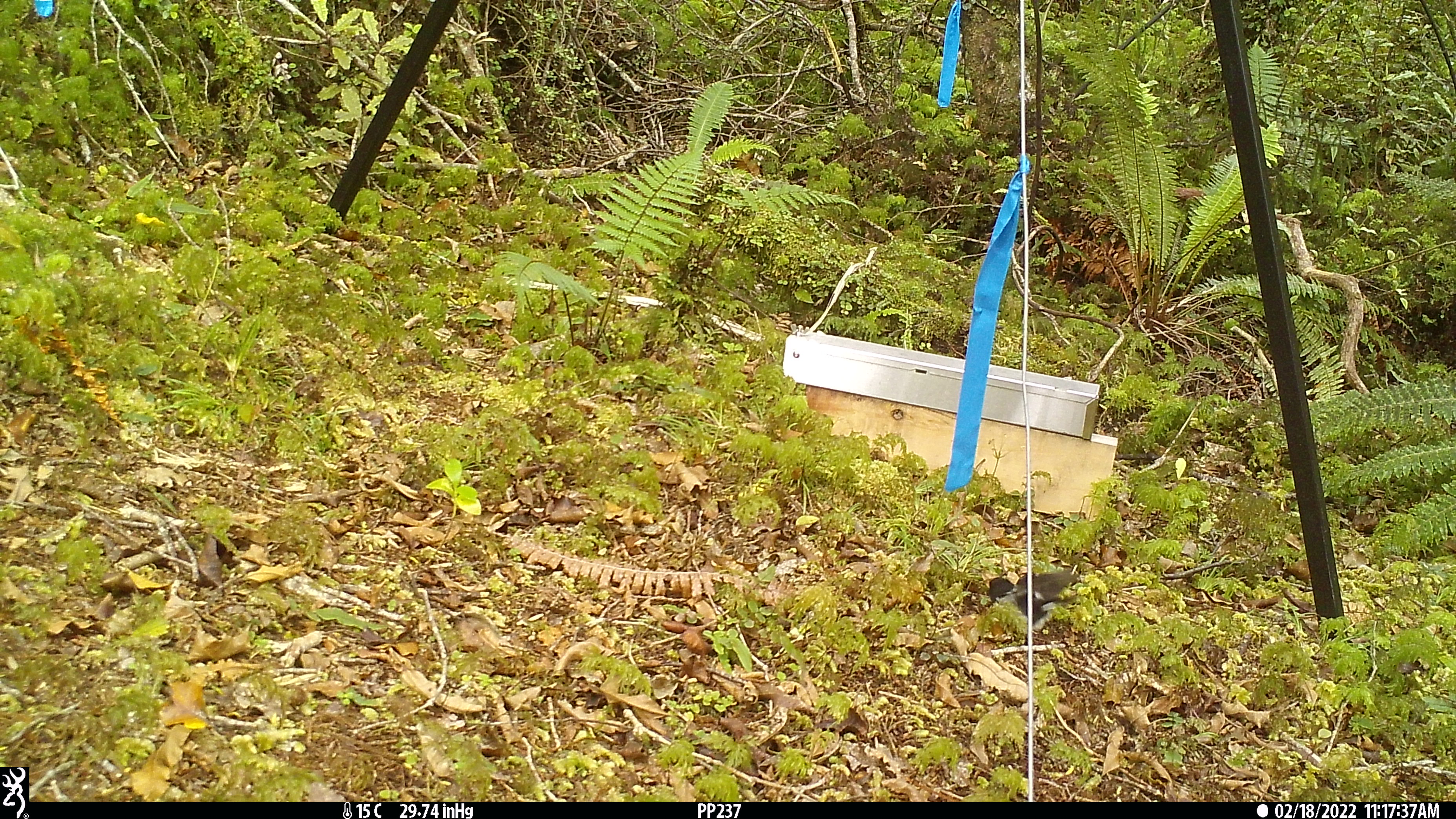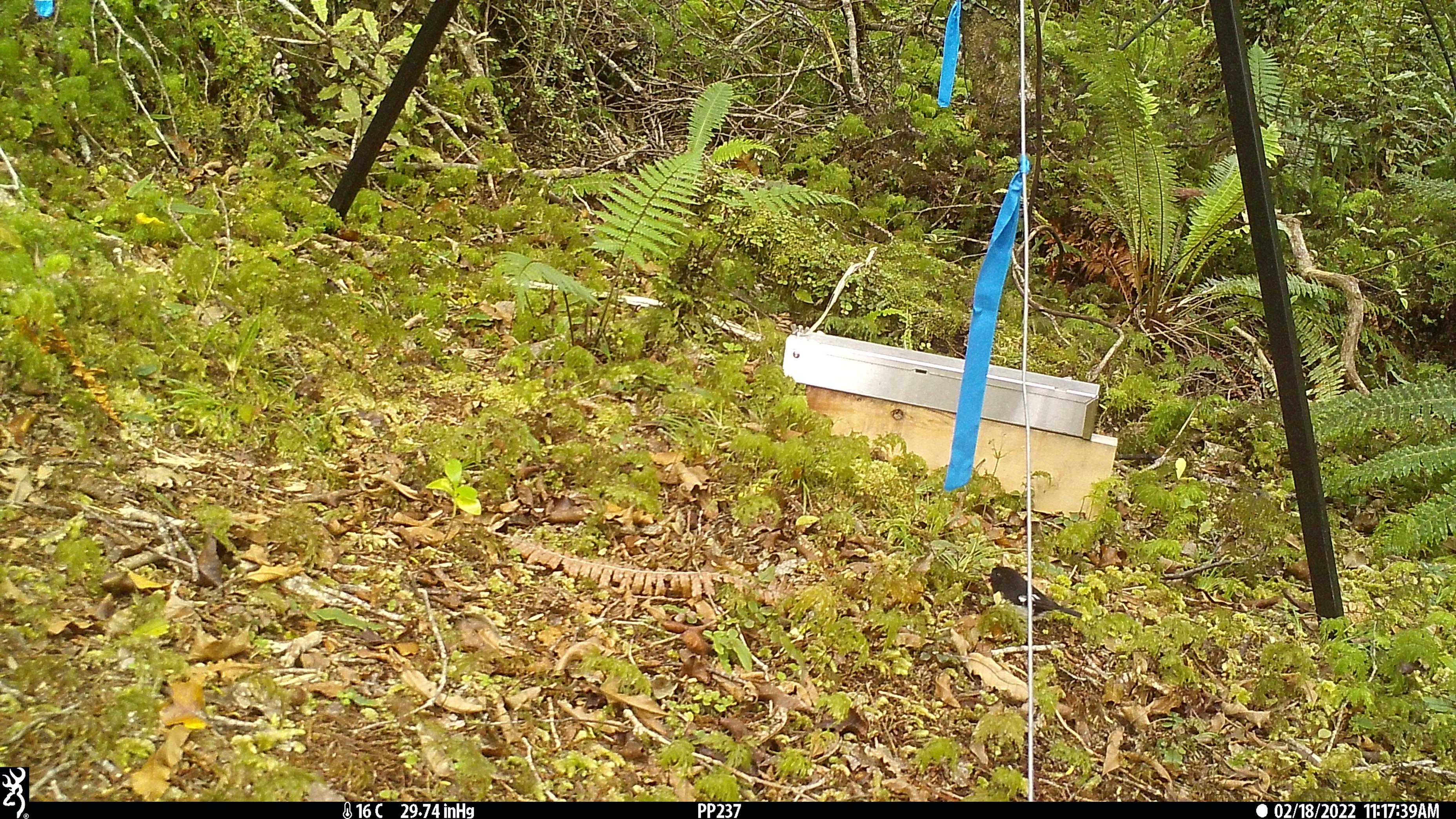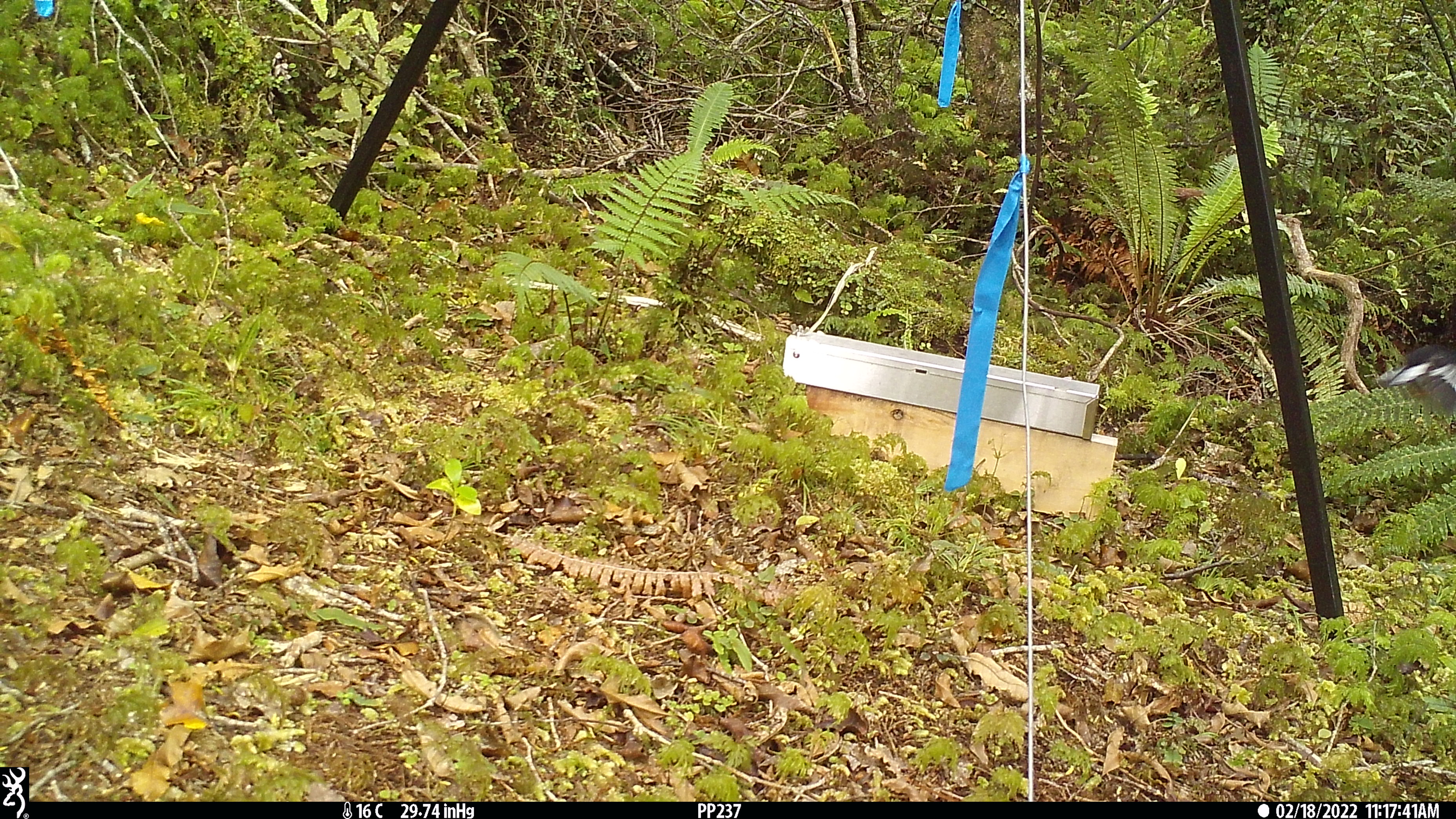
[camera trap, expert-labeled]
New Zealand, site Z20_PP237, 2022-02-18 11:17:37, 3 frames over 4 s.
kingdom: Animalia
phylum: Chordata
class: Aves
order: Passeriformes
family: Petroicidae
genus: Petroica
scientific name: Petroica macrocephala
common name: tomtit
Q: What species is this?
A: Tomtit (Petroica macrocephala).